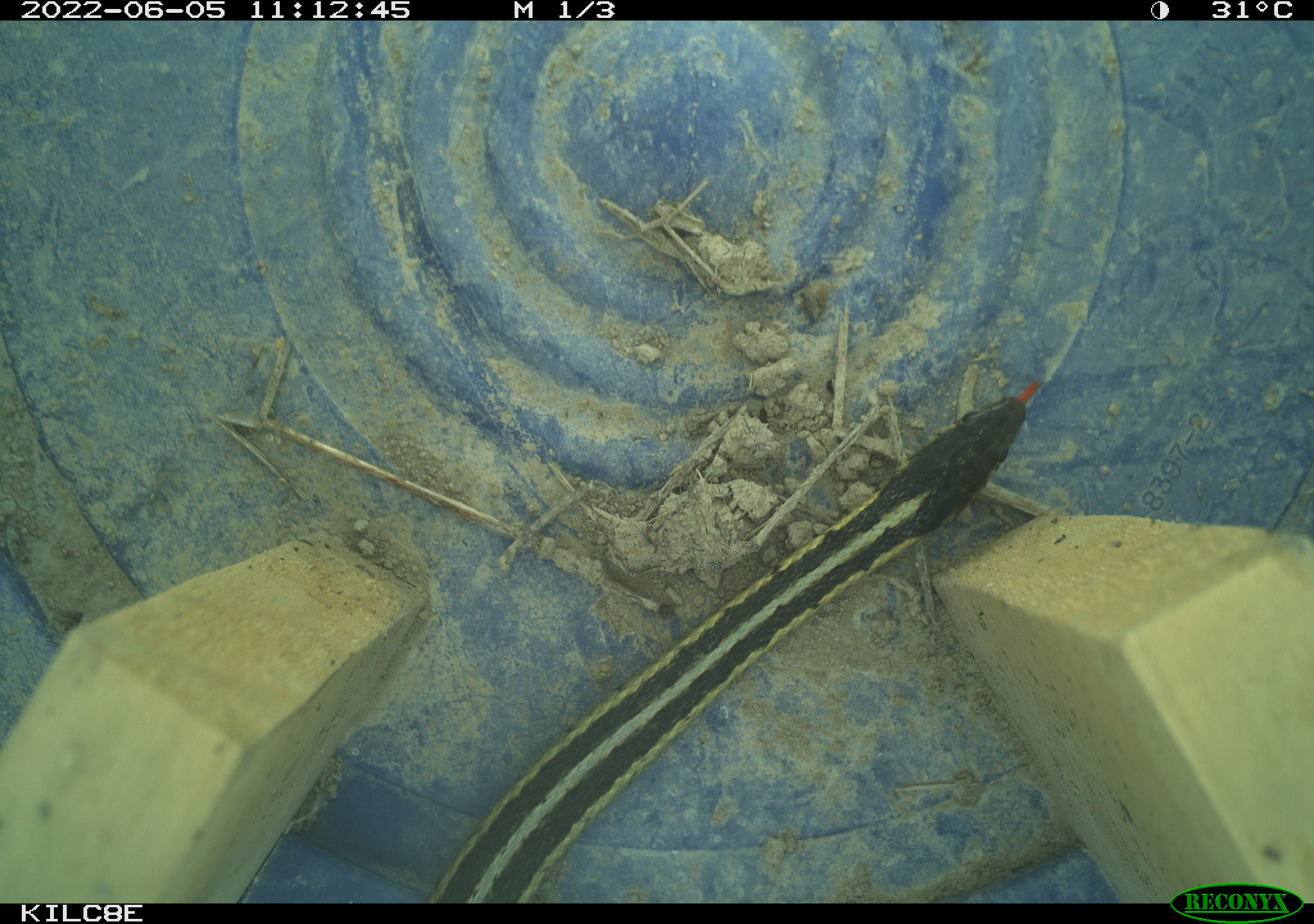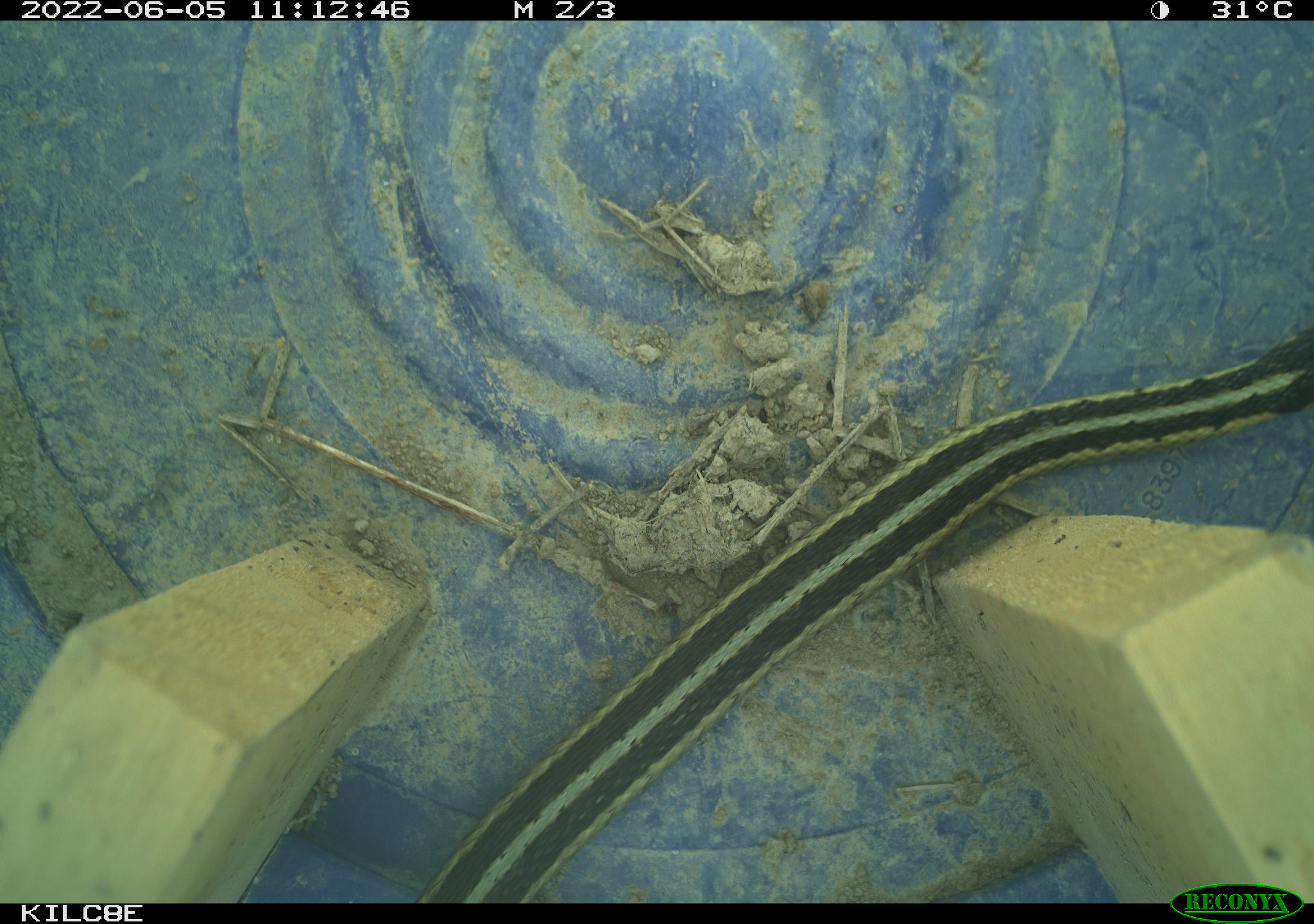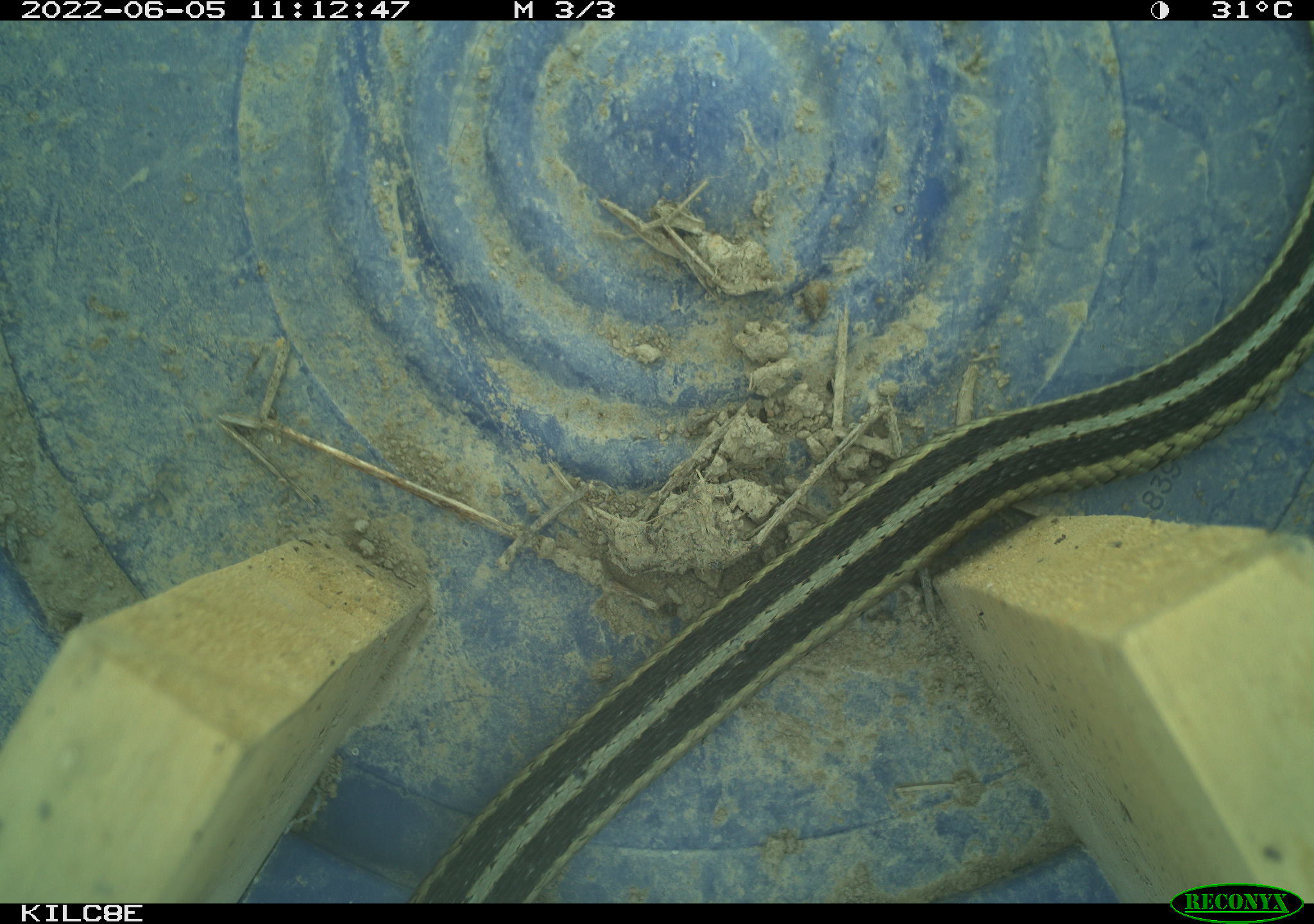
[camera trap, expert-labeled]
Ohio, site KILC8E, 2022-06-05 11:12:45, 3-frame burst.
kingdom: Animalia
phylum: Chordata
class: Reptilia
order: Squamata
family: Colubridae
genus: Thamnophis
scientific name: Thamnophis sirtalis sirtalis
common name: eastern gartersnake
Eastern gartersnake (Thamnophis sirtalis sirtalis).